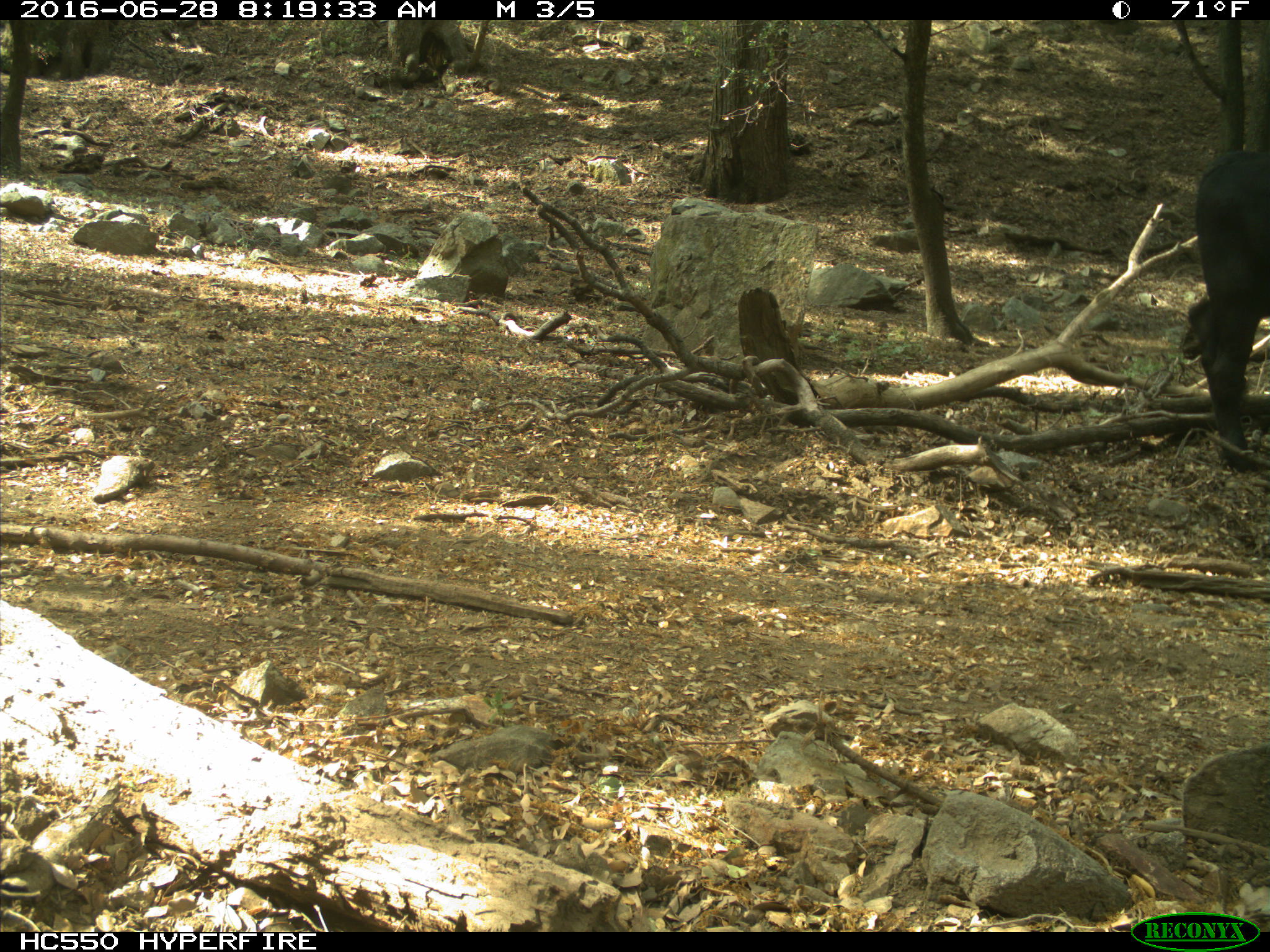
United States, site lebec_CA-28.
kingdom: Animalia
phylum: Chordata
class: Mammalia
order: Artiodactyla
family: Bovidae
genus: Bos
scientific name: Bos taurus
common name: domestic cow